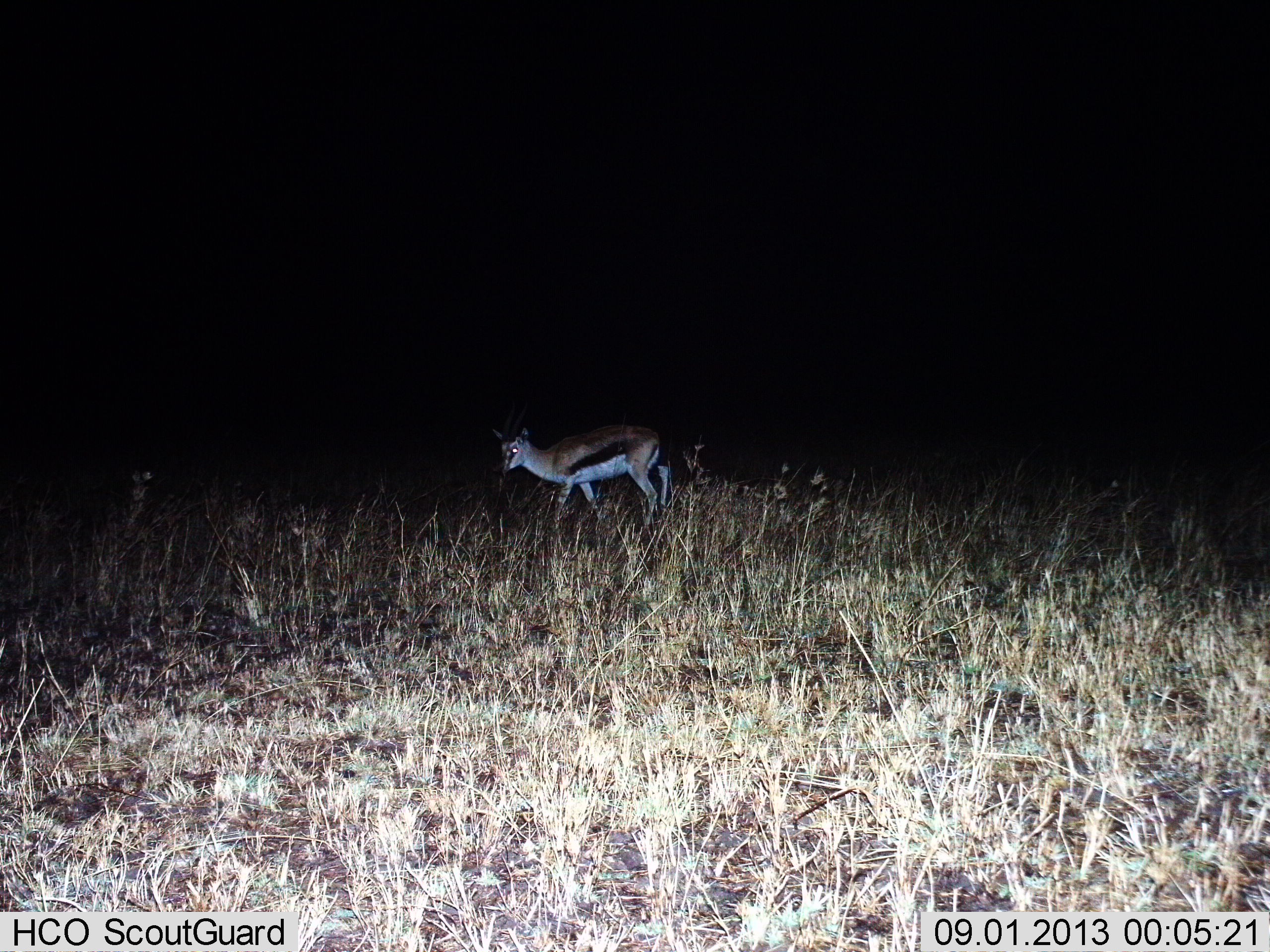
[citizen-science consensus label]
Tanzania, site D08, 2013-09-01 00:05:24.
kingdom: Animalia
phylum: Chordata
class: Mammalia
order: Artiodactyla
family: Bovidae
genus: Eudorcas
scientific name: Eudorcas thomsonii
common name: thomson's gazelle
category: gazellethomsons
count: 1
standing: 50%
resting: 0%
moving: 50%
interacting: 0%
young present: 0%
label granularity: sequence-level